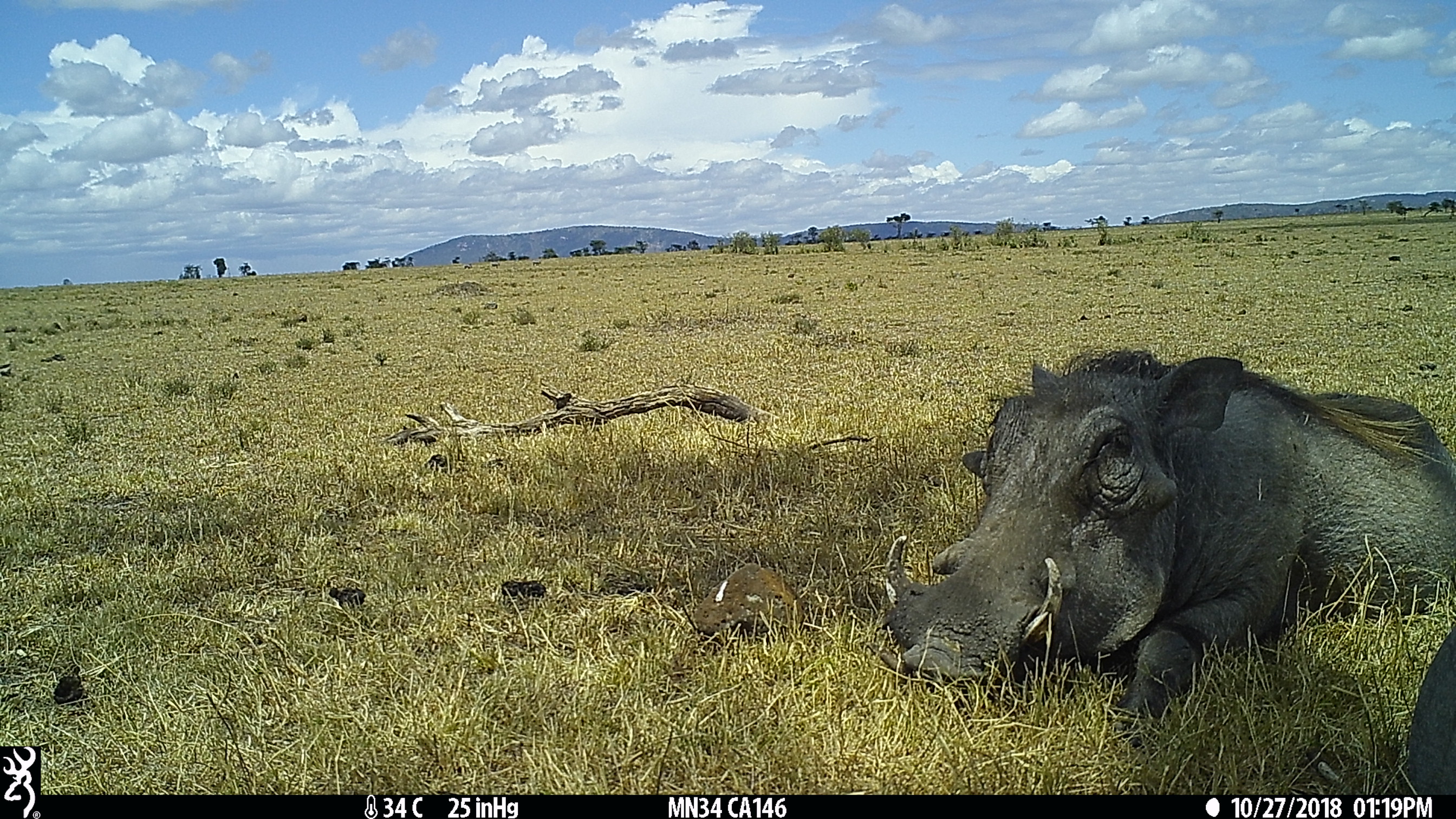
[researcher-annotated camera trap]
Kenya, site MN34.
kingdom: Animalia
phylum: Chordata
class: Mammalia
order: Artiodactyla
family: Suidae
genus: Phacochoerus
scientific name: Phacochoerus africanus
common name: common warthog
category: warthog